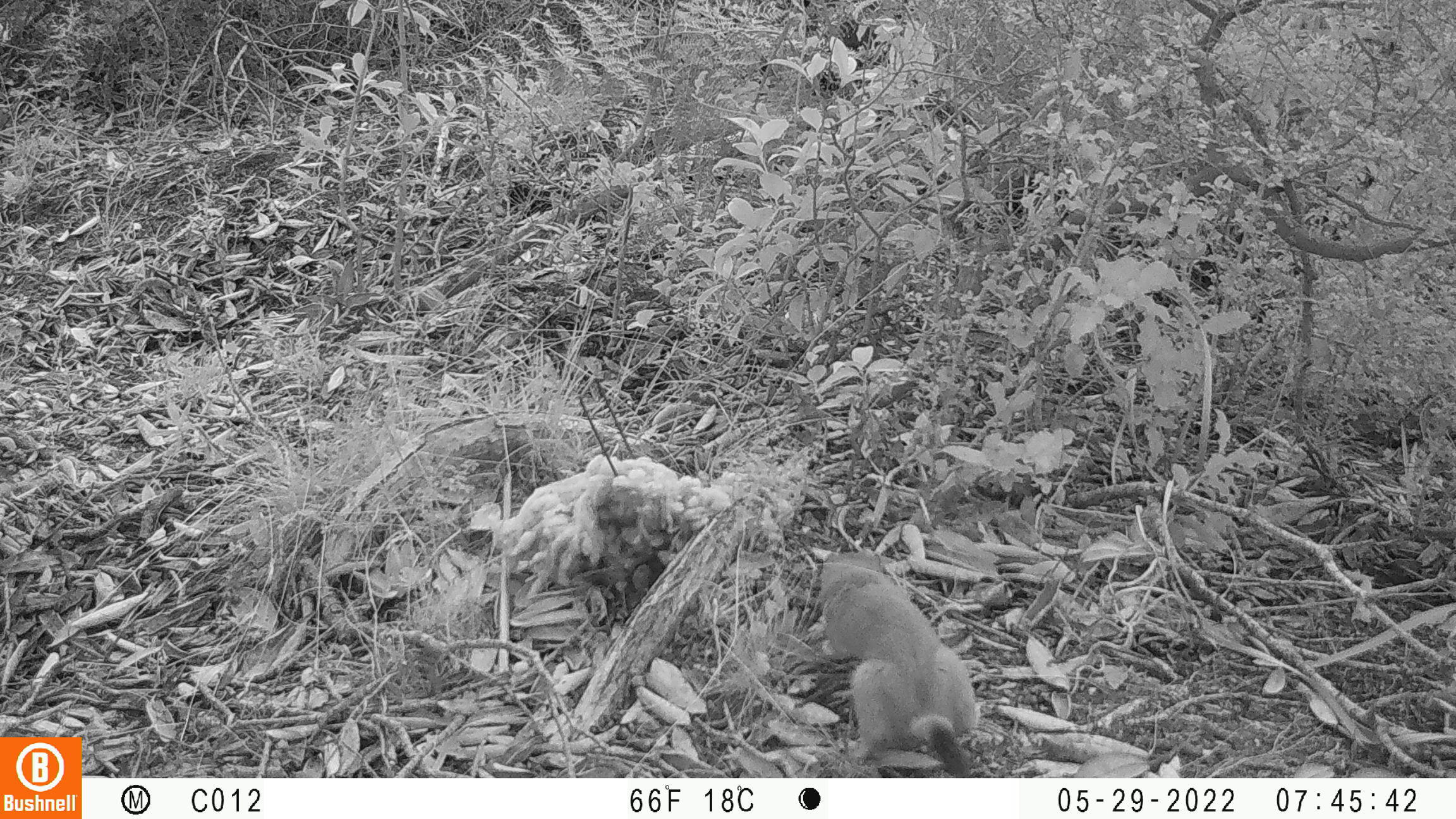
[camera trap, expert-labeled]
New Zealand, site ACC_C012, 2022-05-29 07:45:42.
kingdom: Animalia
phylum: Chordata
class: Mammalia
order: Carnivora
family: Mustelidae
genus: Mustela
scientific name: Mustela erminea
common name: stoat